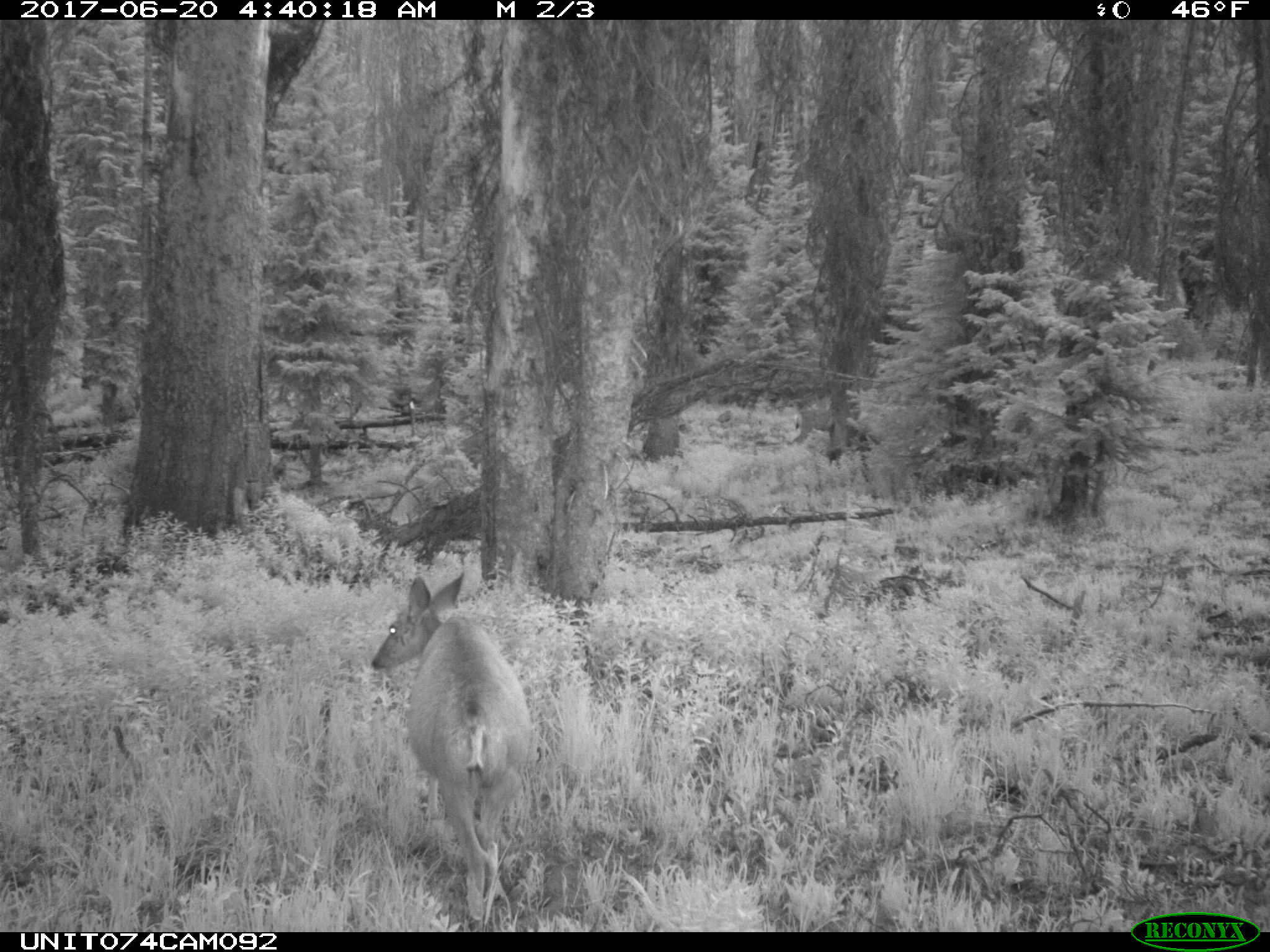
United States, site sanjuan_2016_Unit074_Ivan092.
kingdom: Animalia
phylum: Chordata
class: Mammalia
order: Artiodactyla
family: Cervidae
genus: Odocoileus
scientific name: Odocoileus hemionus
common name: mule deer